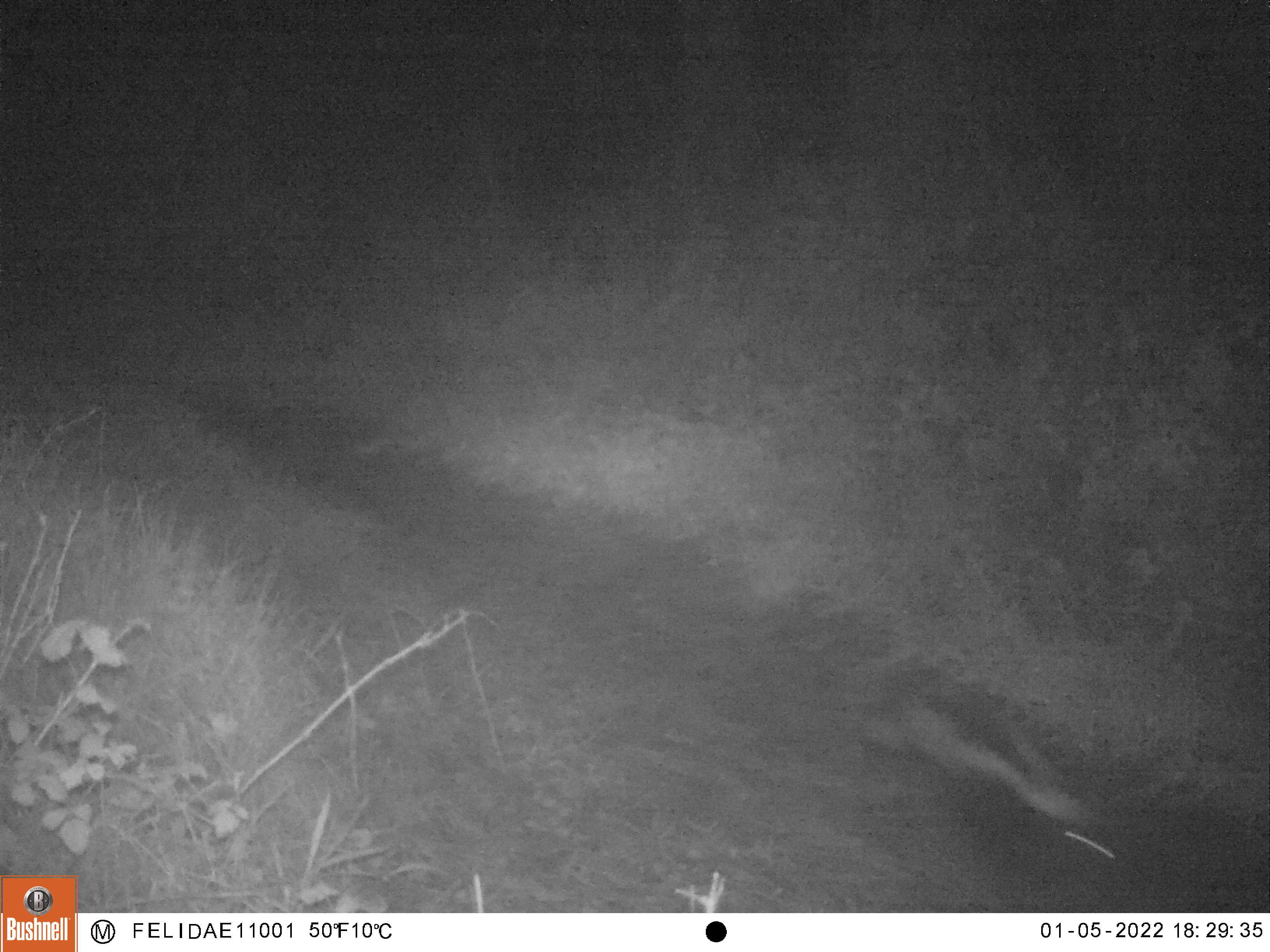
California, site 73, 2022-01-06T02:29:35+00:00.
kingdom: Animalia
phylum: Chordata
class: Mammalia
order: Carnivora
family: Mephitidae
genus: Mephitis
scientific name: Mephitis mephitis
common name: striped skunk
Striped skunk (Mephitis mephitis).